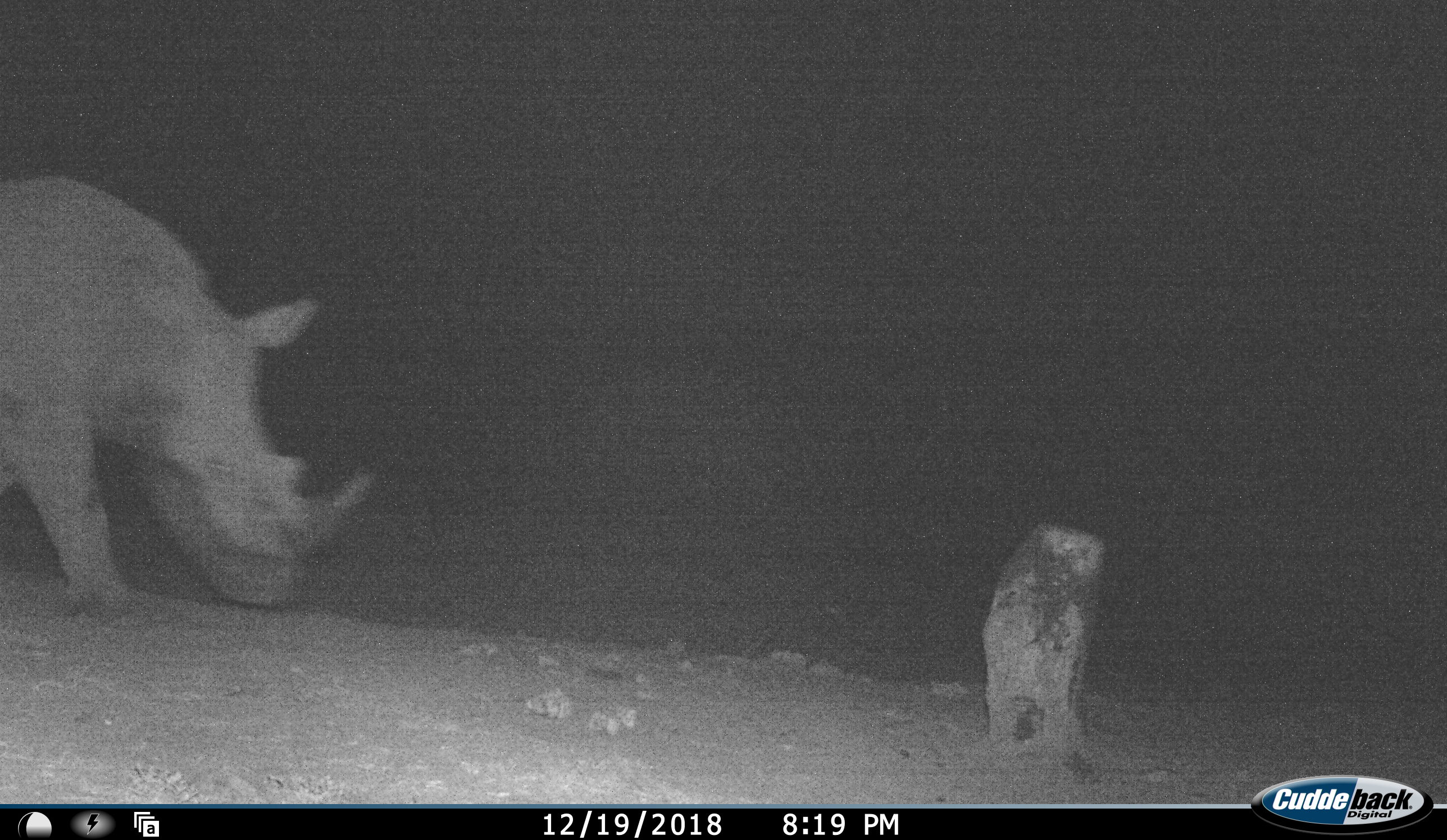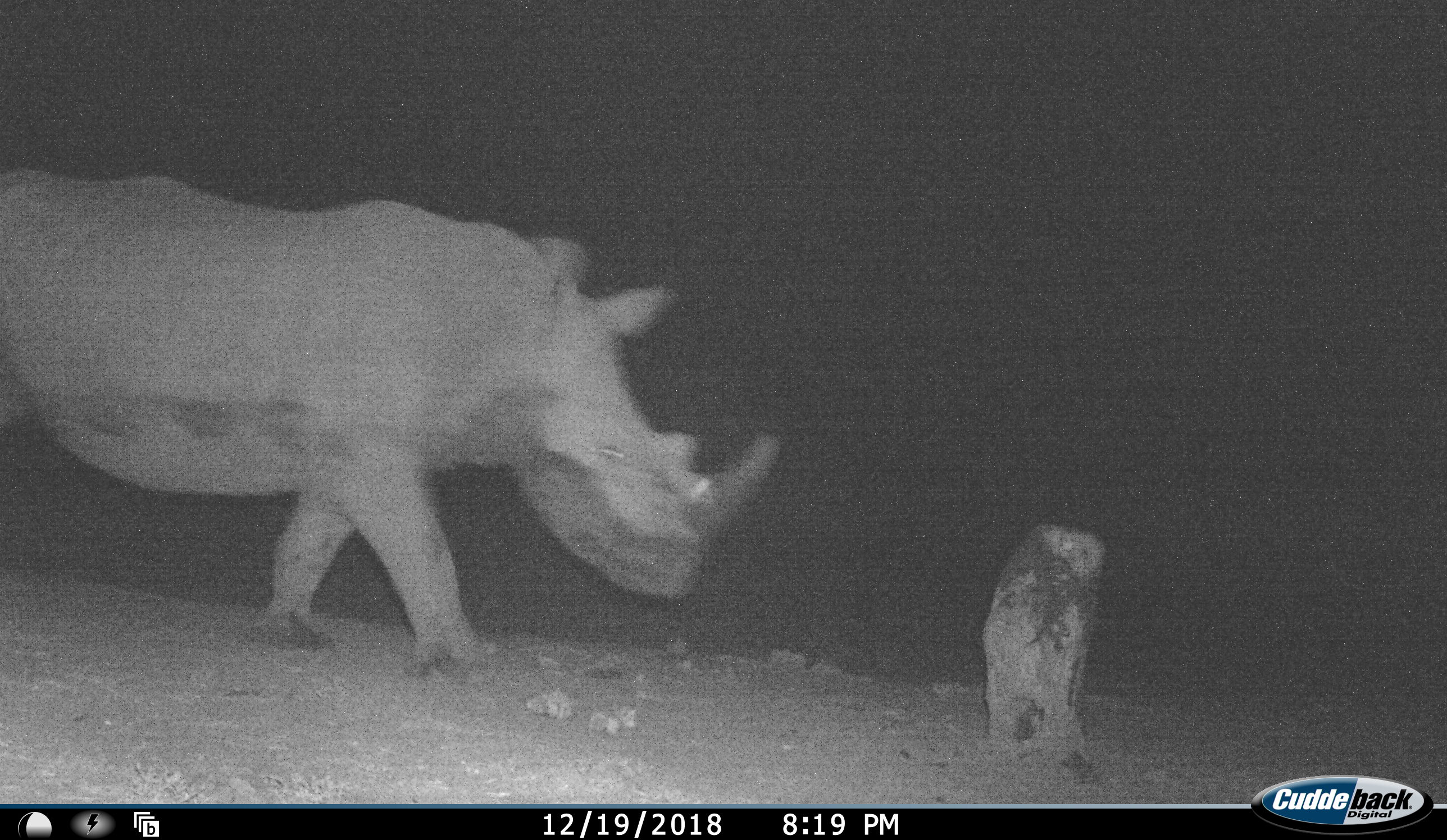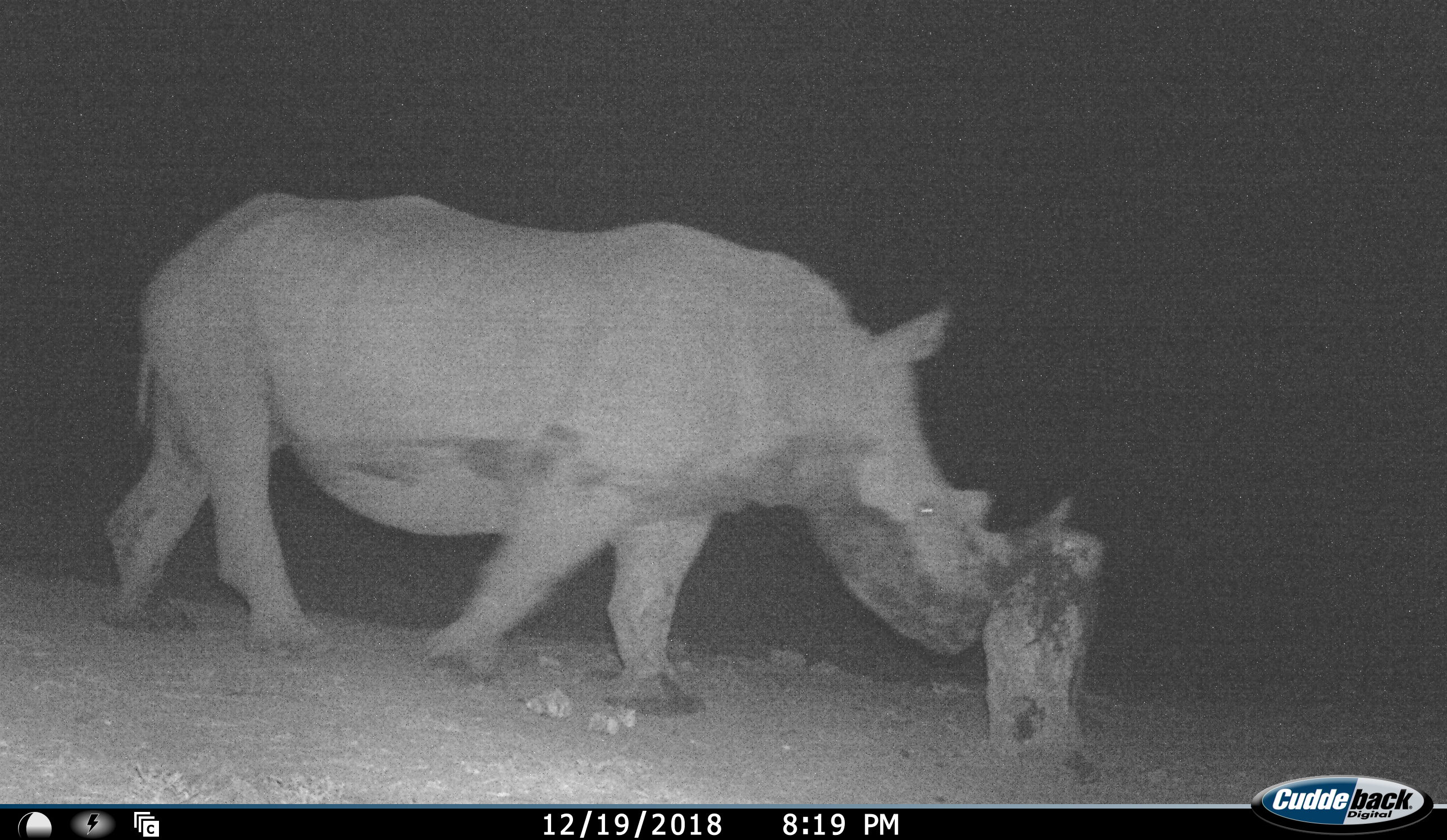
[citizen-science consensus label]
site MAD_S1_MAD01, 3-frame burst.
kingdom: Animalia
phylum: Chordata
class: Mammalia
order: Perissodactyla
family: Rhinocerotidae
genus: Ceratotherium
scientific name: Ceratotherium simum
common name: white rhinoceros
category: rhinoceroswhite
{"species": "rhinoceroswhite (white rhinoceros) (Ceratotherium simum)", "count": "1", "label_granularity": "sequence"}